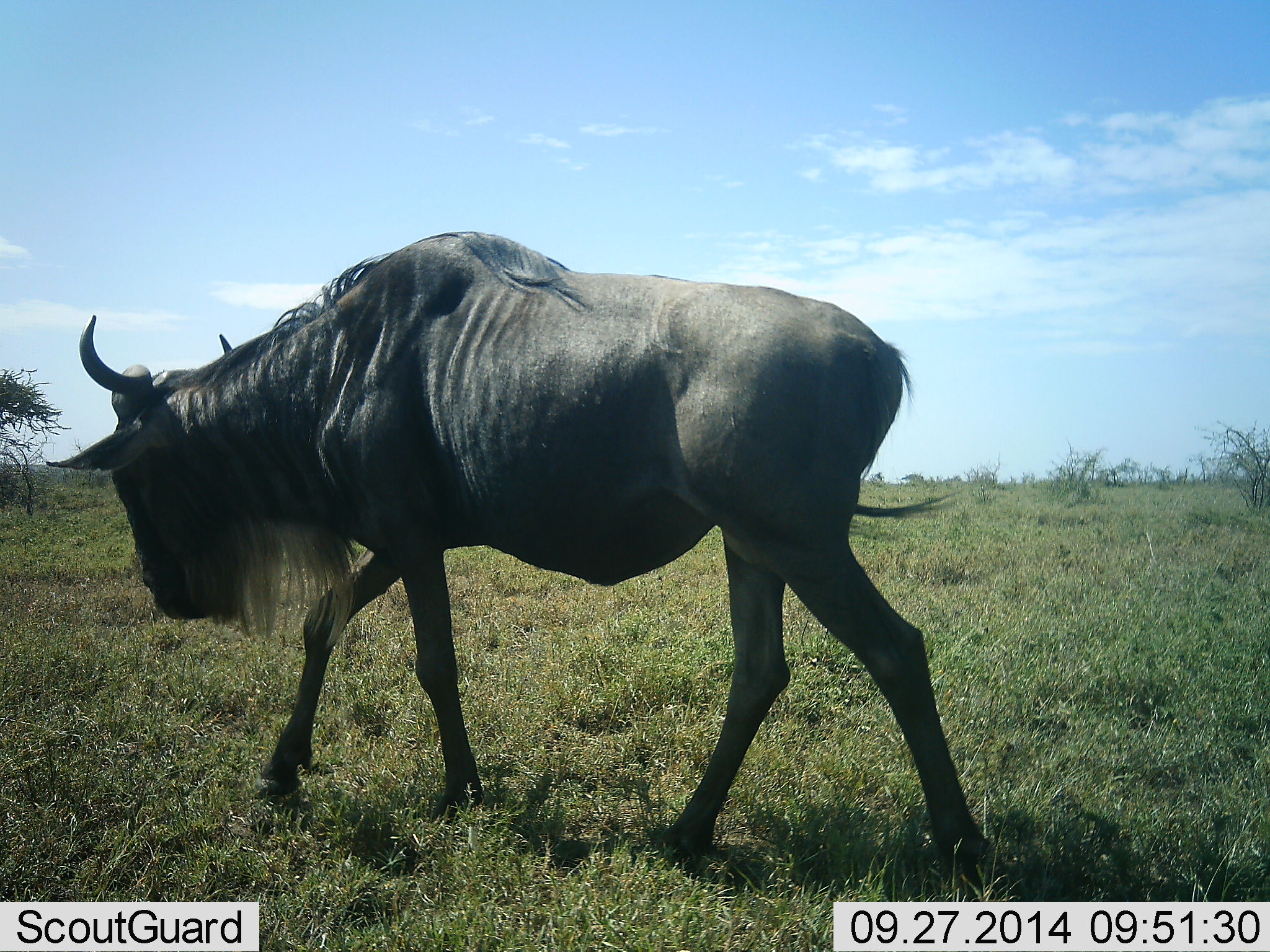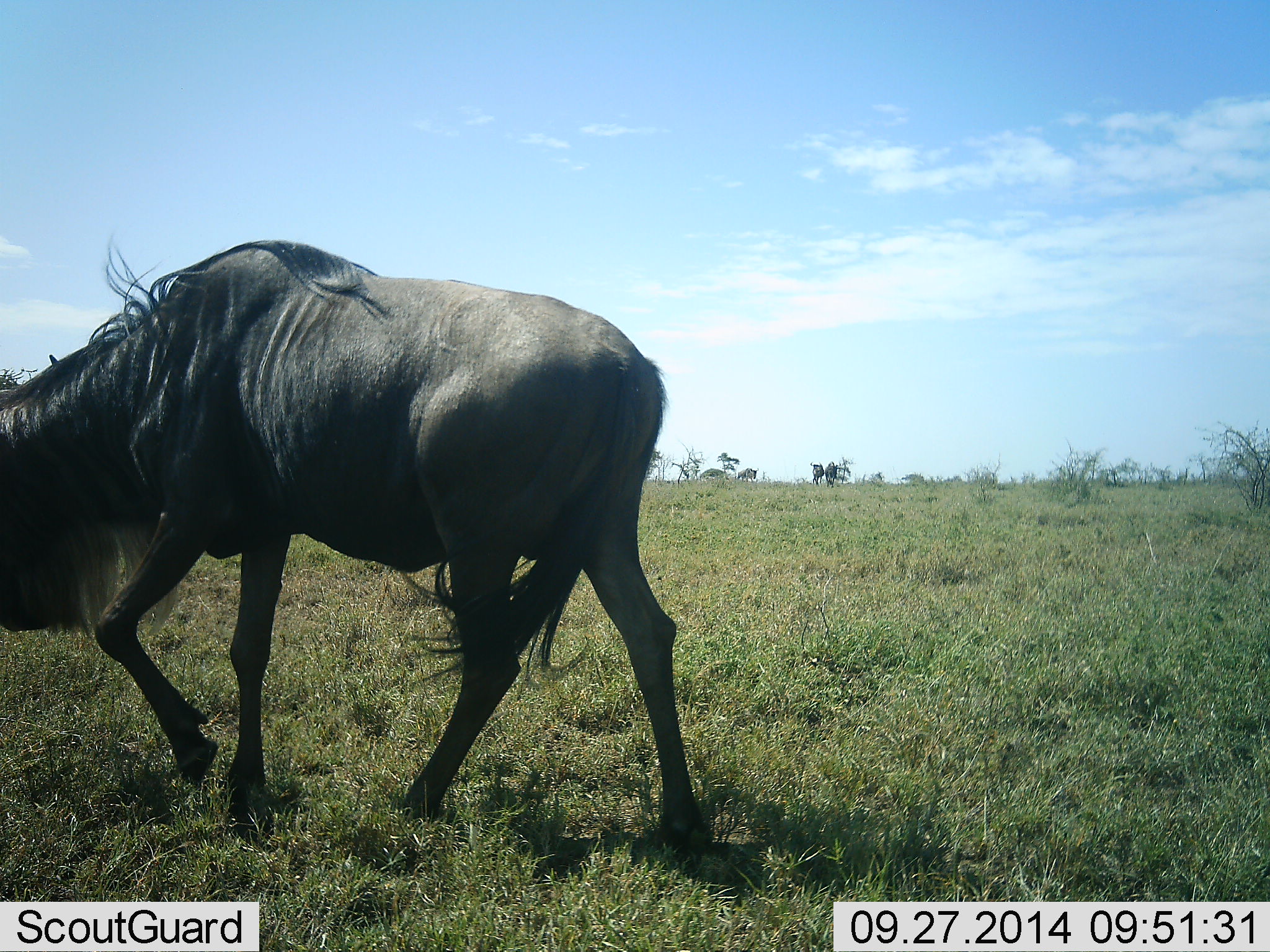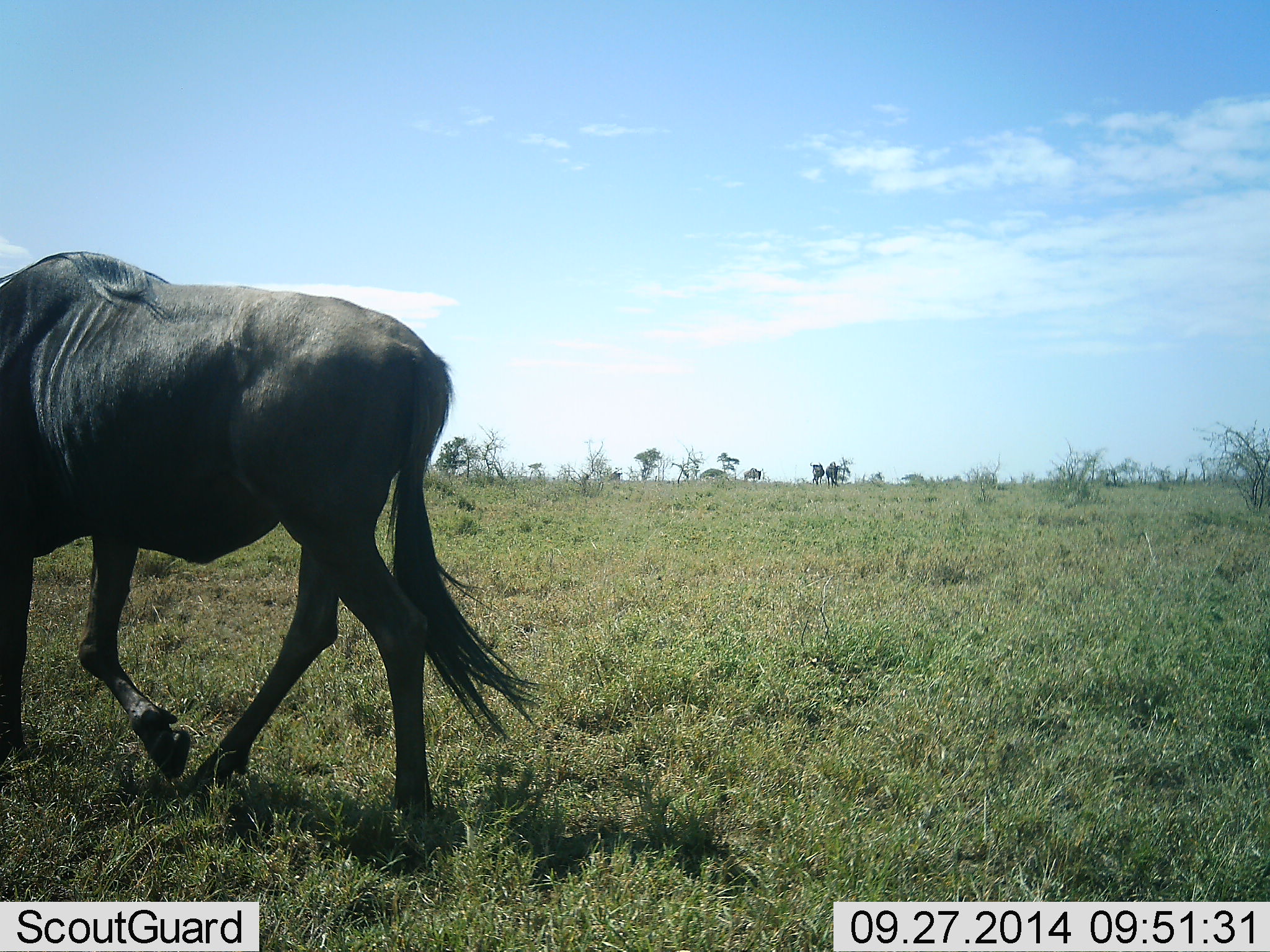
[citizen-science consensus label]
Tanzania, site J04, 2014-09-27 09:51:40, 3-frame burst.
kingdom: Animalia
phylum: Chordata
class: Mammalia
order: Artiodactyla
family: Bovidae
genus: Connochaetes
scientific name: Connochaetes taurinus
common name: blue wildebeest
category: wildebeest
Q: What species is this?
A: Wildebeest (blue wildebeest) (Connochaetes taurinus).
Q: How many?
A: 1.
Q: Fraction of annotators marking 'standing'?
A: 10%.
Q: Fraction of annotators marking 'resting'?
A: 0%.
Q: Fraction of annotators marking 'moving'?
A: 90%.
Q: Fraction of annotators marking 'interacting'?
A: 0%.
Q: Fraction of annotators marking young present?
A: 0%.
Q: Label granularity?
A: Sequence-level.